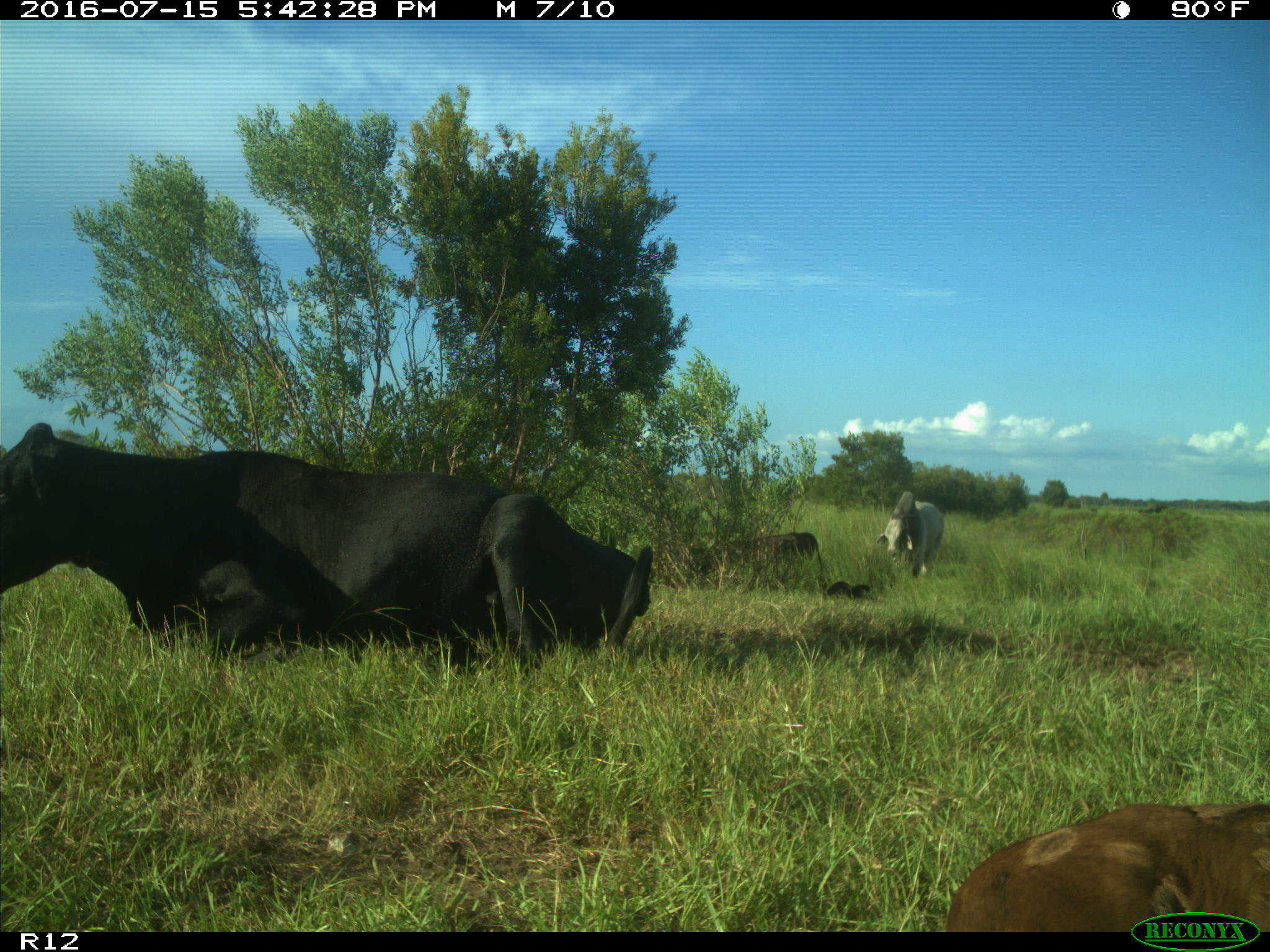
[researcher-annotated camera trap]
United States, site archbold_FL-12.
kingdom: Animalia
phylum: Chordata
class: Mammalia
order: Artiodactyla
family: Bovidae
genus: Bos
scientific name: Bos taurus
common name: domestic cow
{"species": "Bos taurus (domestic cow)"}